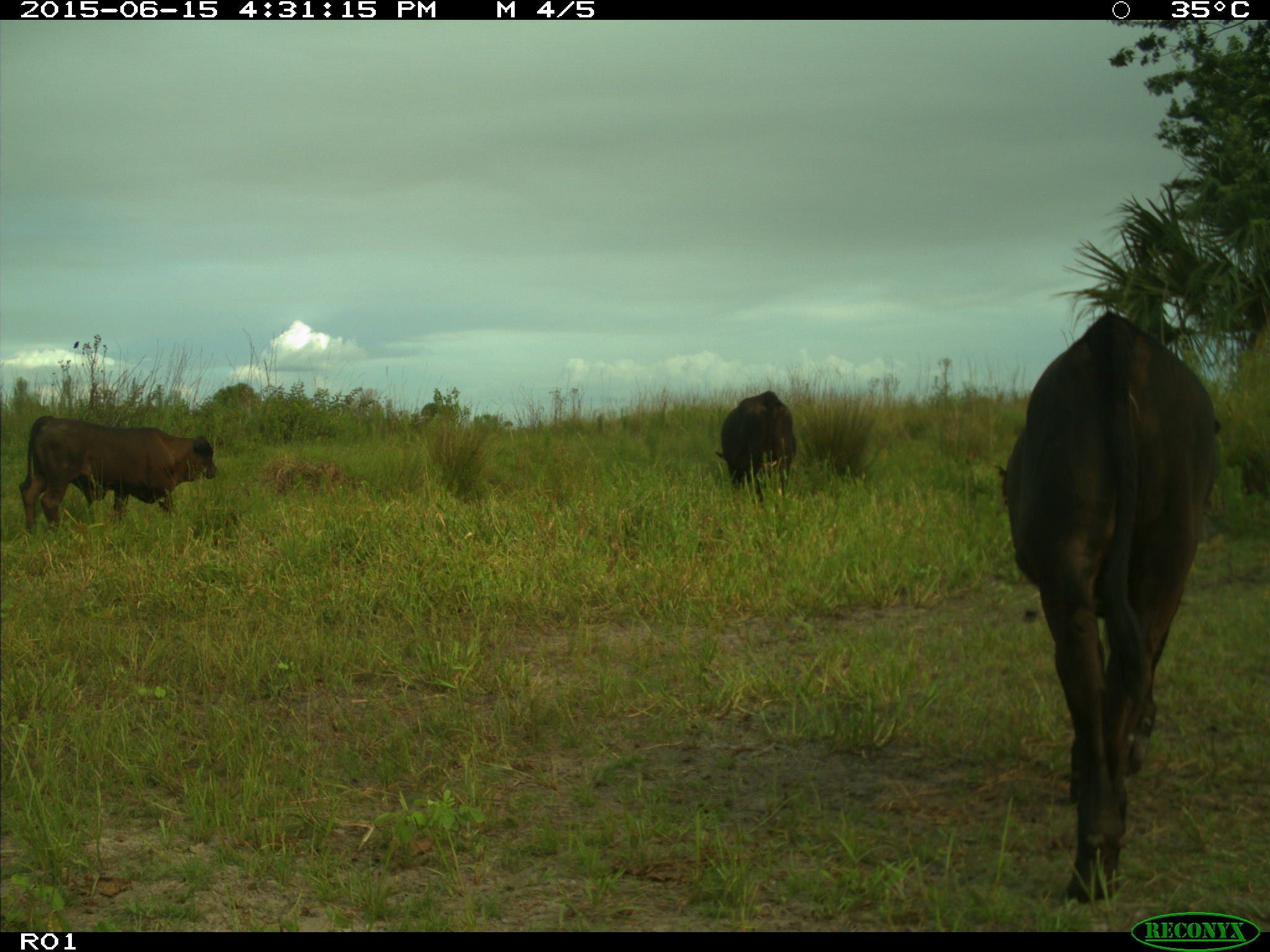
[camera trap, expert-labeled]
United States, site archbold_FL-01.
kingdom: Animalia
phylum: Chordata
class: Mammalia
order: Artiodactyla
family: Bovidae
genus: Bos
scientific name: Bos taurus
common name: domestic cow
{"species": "Bos taurus (domestic cow)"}